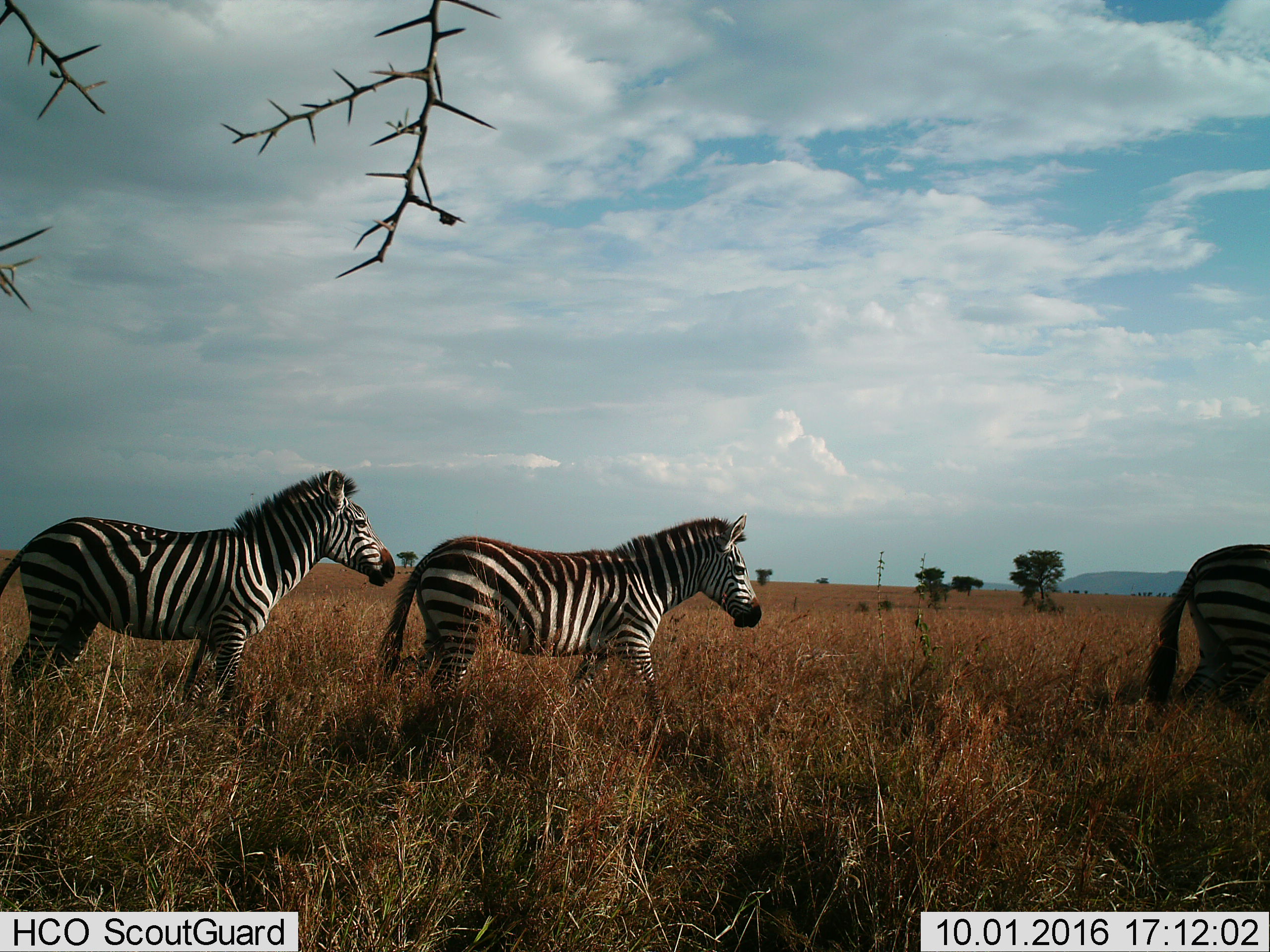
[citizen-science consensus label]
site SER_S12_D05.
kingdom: Animalia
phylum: Chordata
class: Mammalia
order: Perissodactyla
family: Equidae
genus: Equus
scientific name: Equus quagga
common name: plains zebra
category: zebraplains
Zebraplains (plains zebra) (Equus quagga), count 3. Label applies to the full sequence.